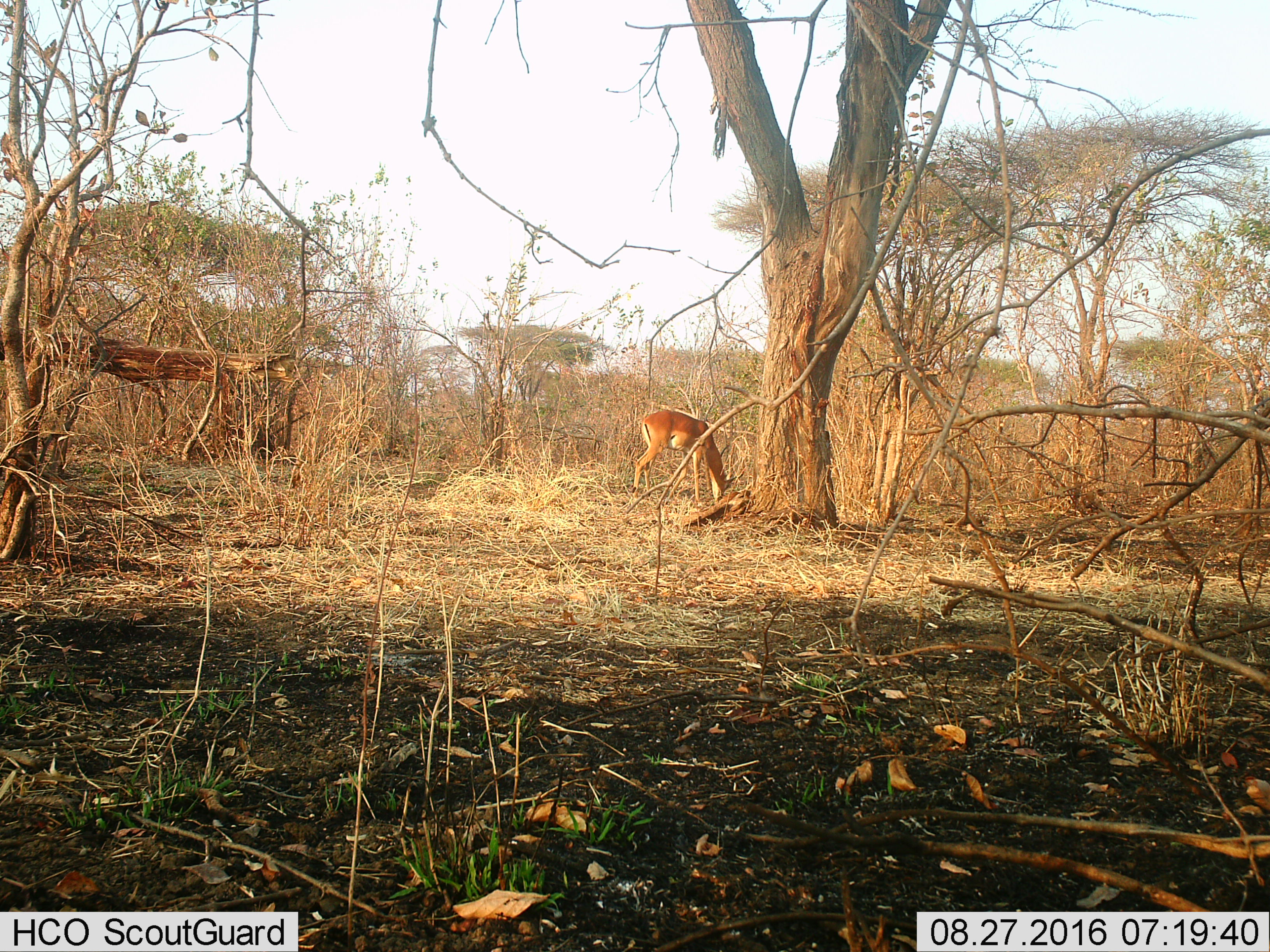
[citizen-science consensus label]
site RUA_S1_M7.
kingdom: Animalia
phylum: Chordata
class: Mammalia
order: Artiodactyla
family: Bovidae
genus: Aepyceros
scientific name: Aepyceros melampus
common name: impala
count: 1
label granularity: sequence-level